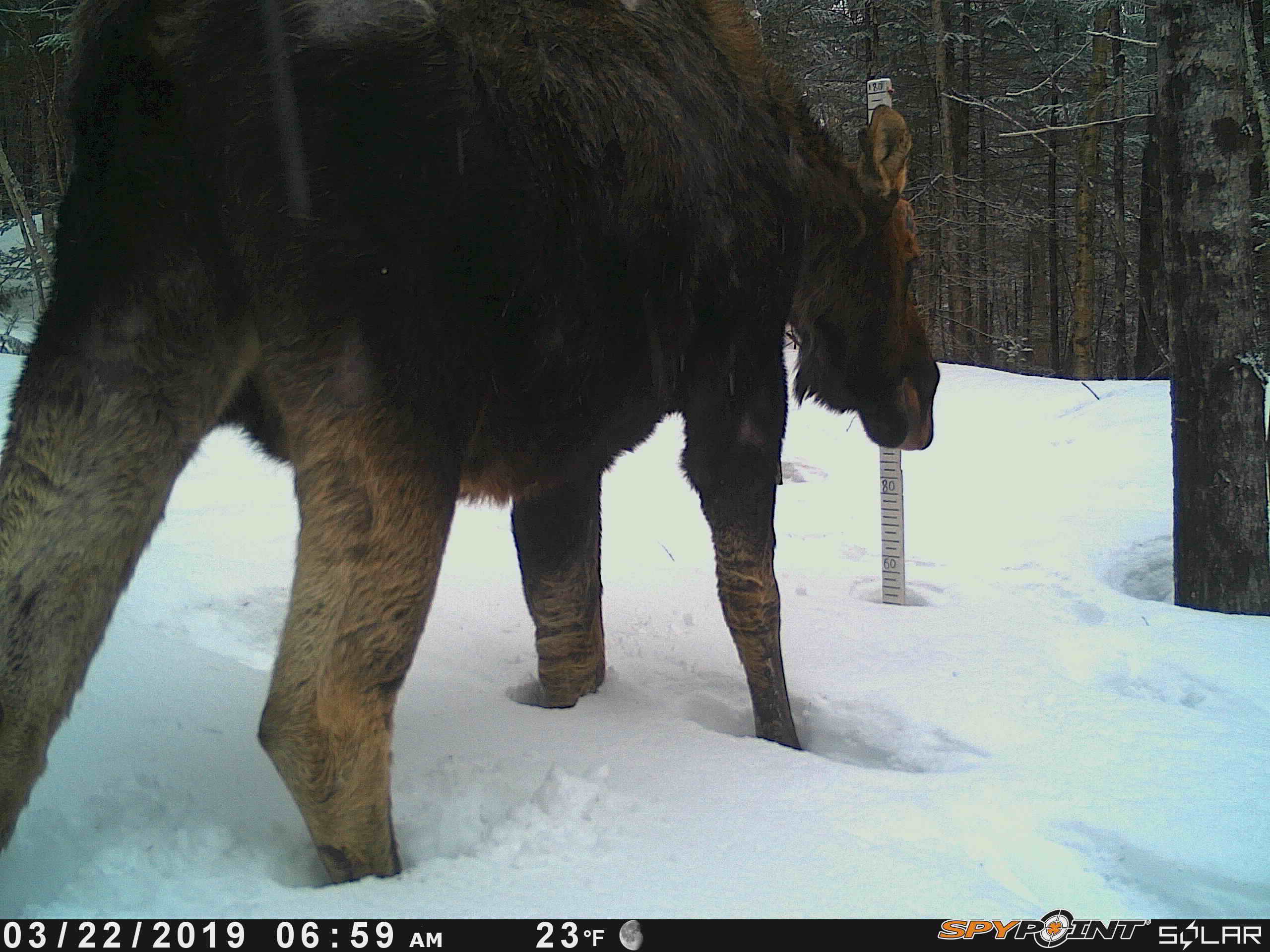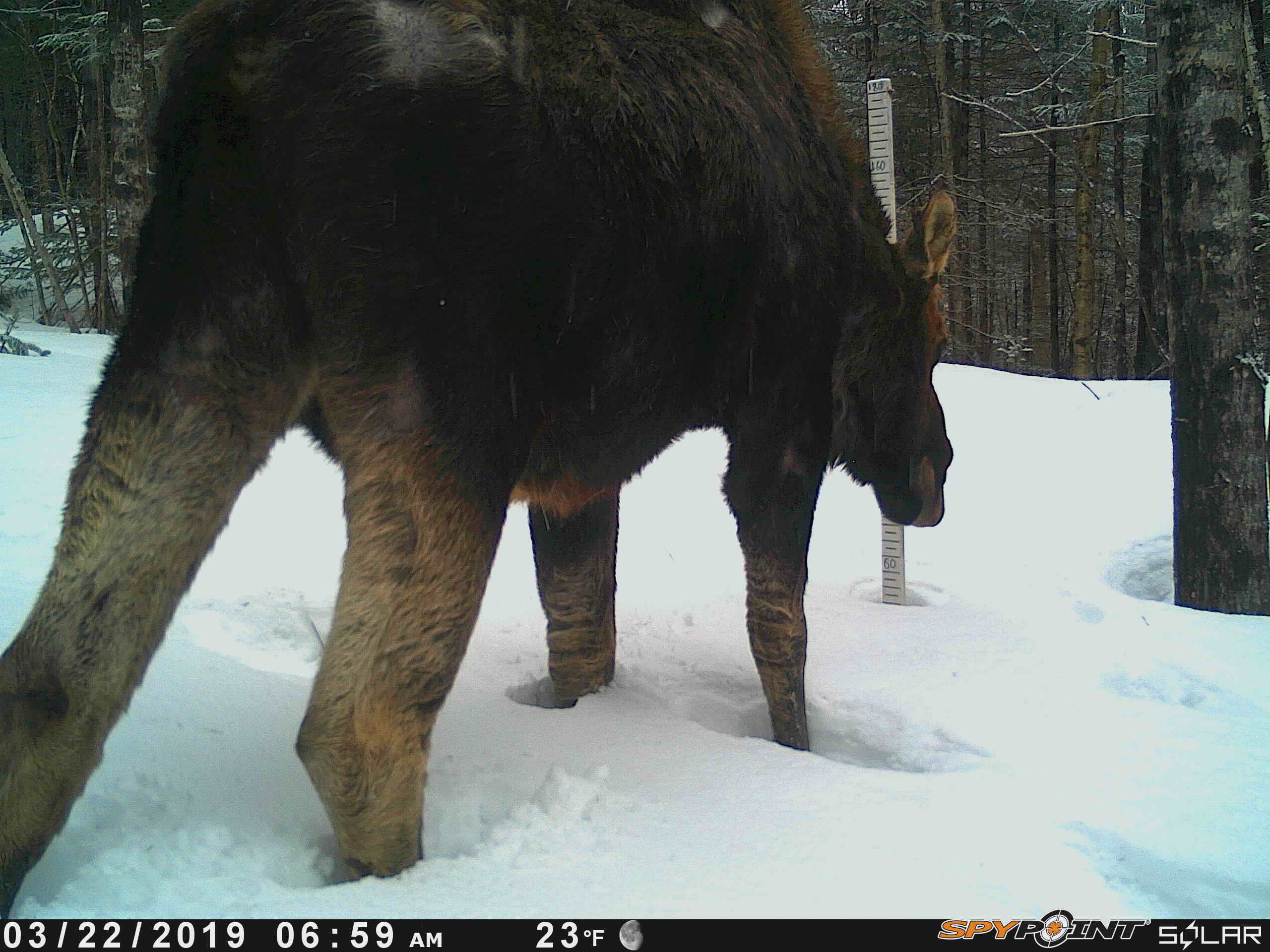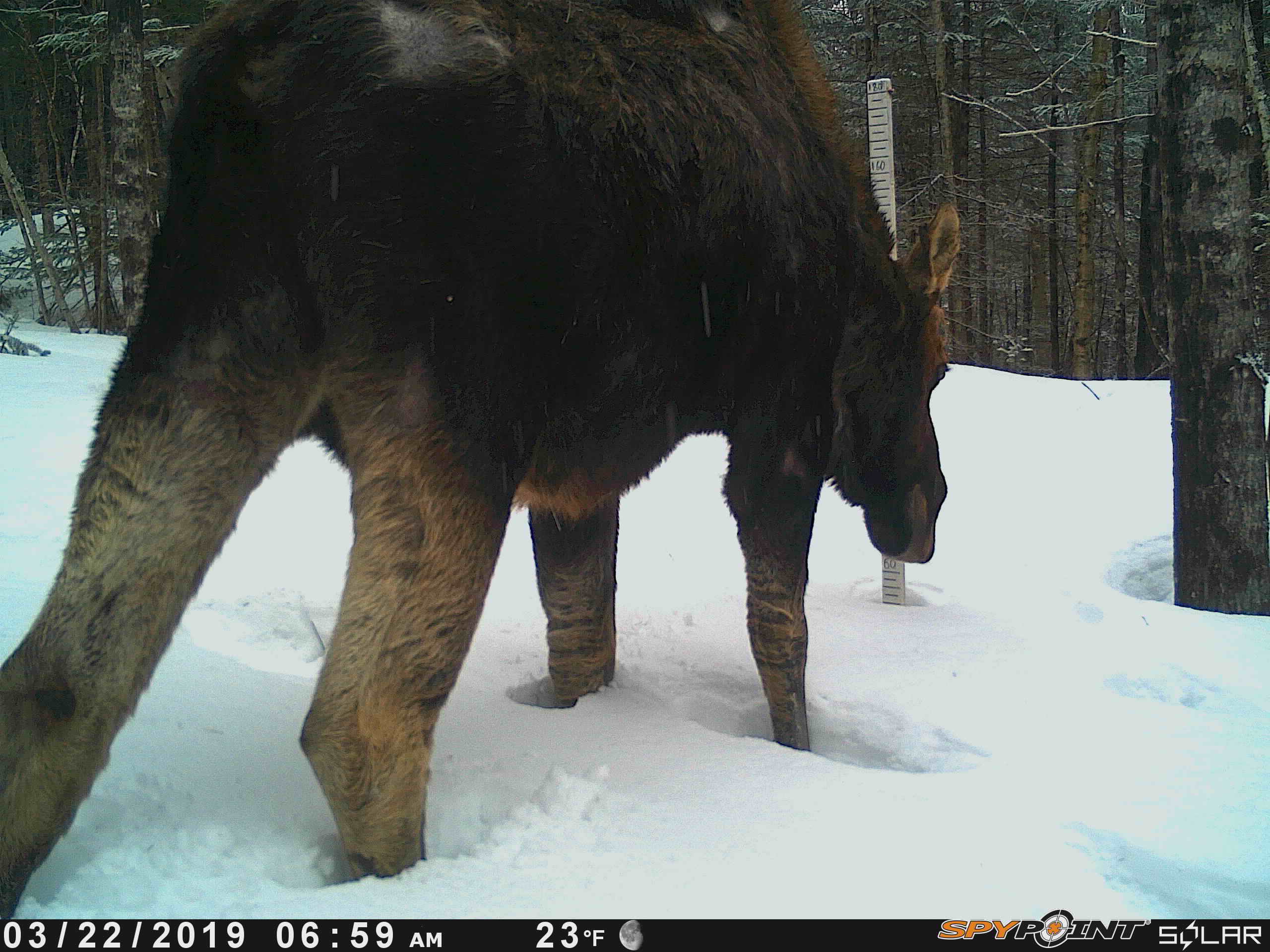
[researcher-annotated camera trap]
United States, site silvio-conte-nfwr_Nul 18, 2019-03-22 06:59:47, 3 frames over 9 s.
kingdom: Animalia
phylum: Chordata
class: Mammalia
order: Artiodactyla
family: Cervidae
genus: Alces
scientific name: Alces alces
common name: moose